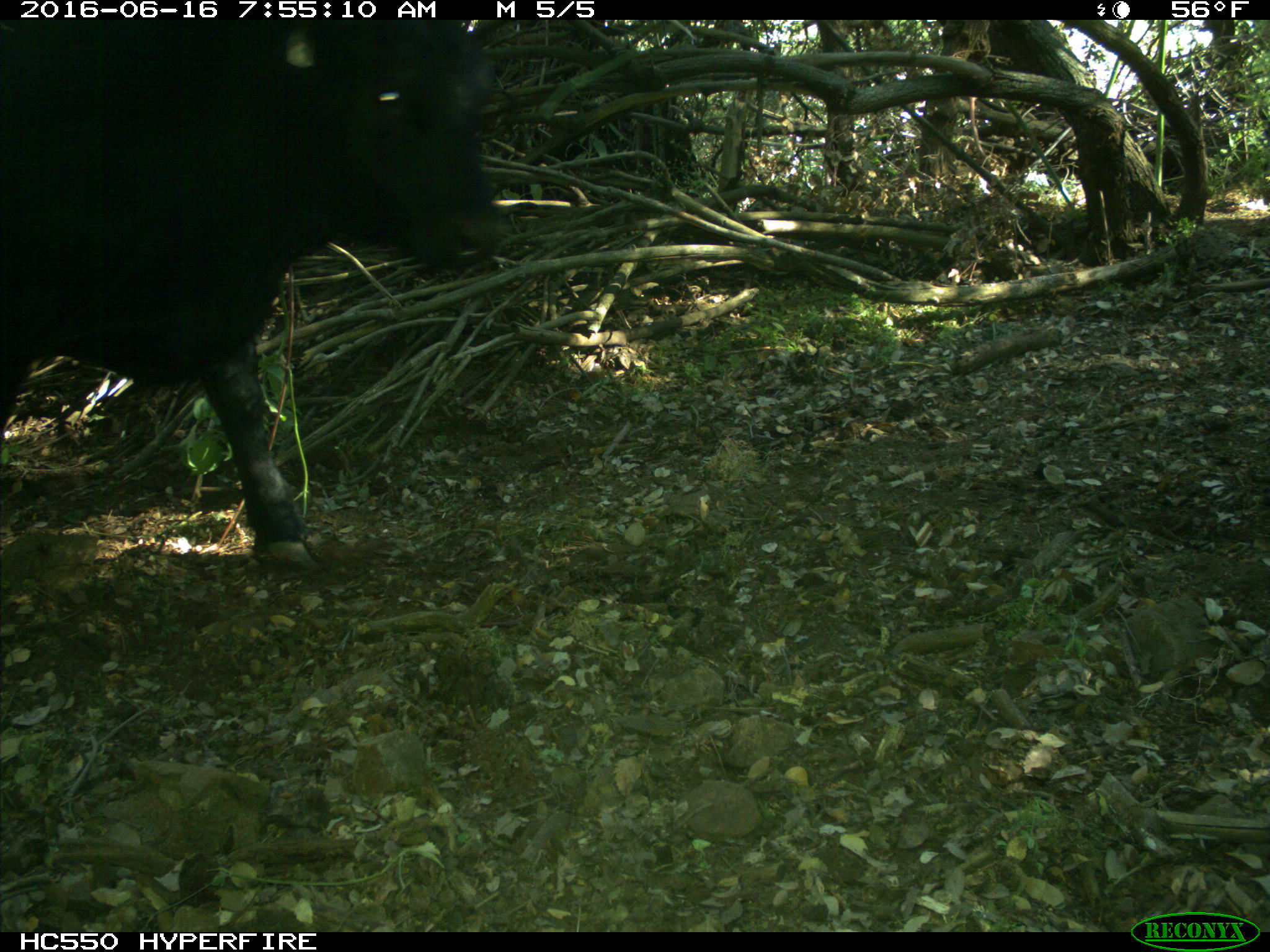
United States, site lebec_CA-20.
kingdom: Animalia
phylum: Chordata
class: Mammalia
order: Artiodactyla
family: Bovidae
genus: Bos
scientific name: Bos taurus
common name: domestic cow